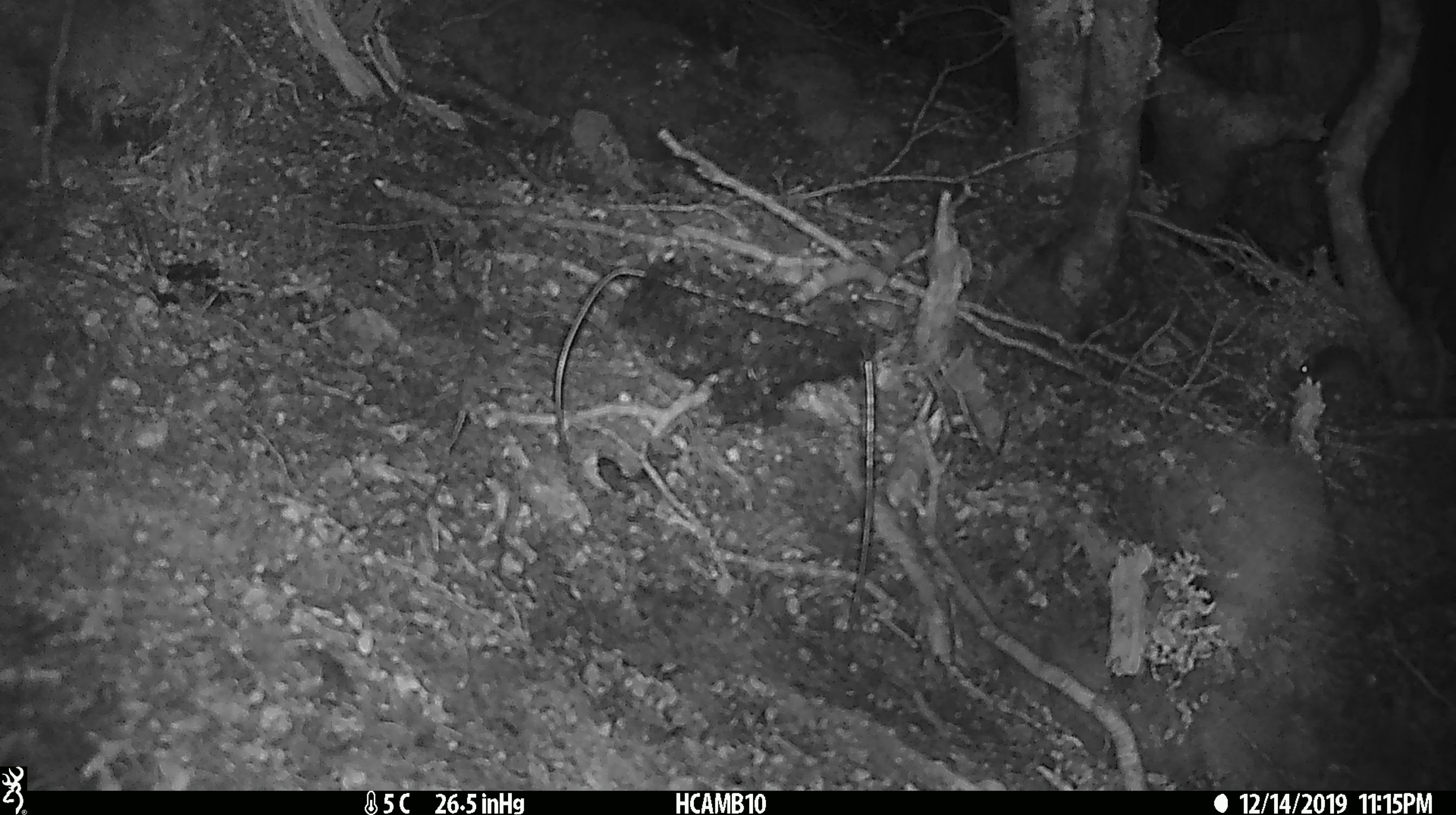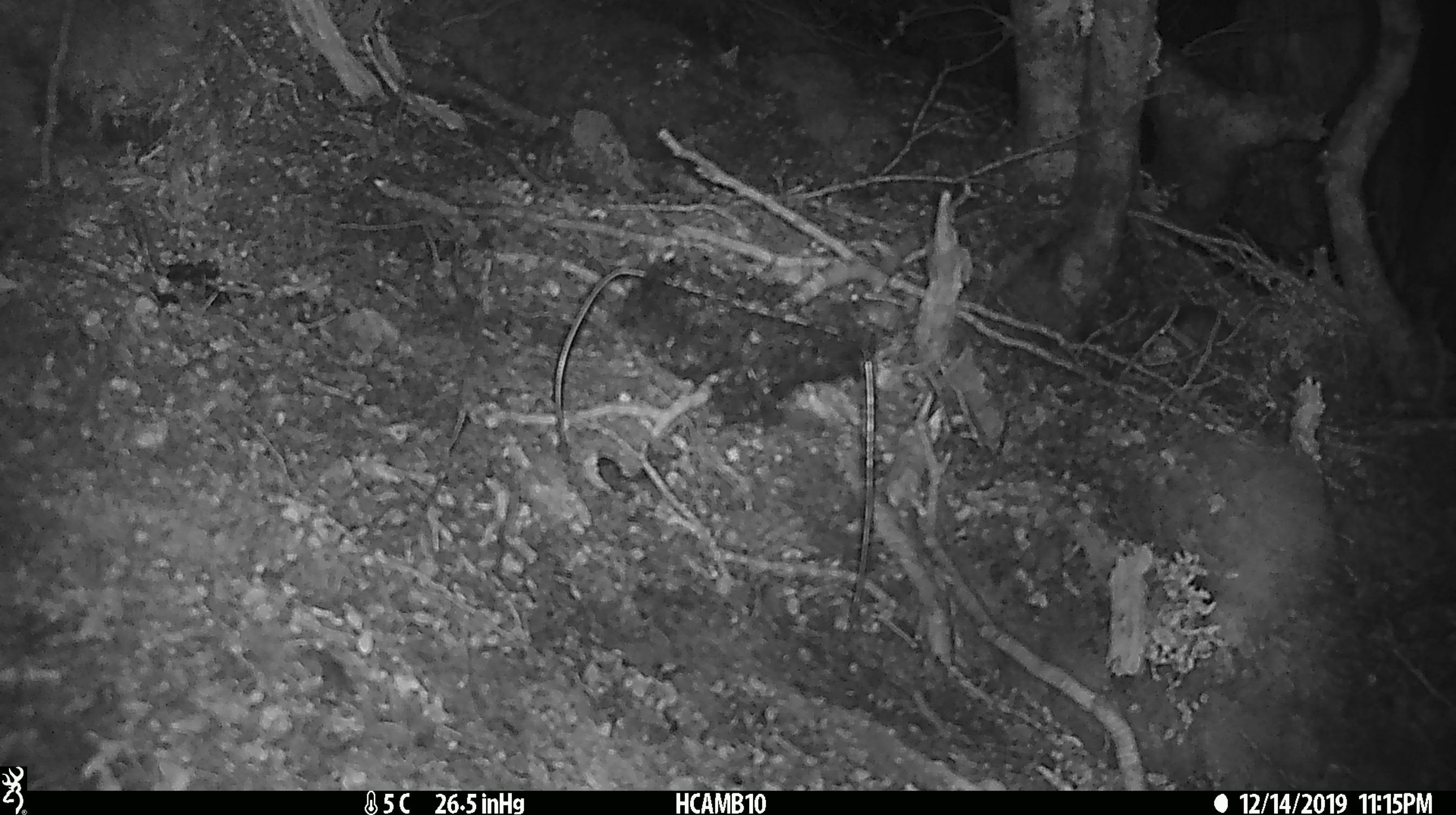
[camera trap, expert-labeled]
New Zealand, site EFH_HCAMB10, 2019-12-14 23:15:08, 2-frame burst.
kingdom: Animalia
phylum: Chordata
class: Mammalia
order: Rodentia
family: Muridae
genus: Mus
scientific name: Mus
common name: mouse